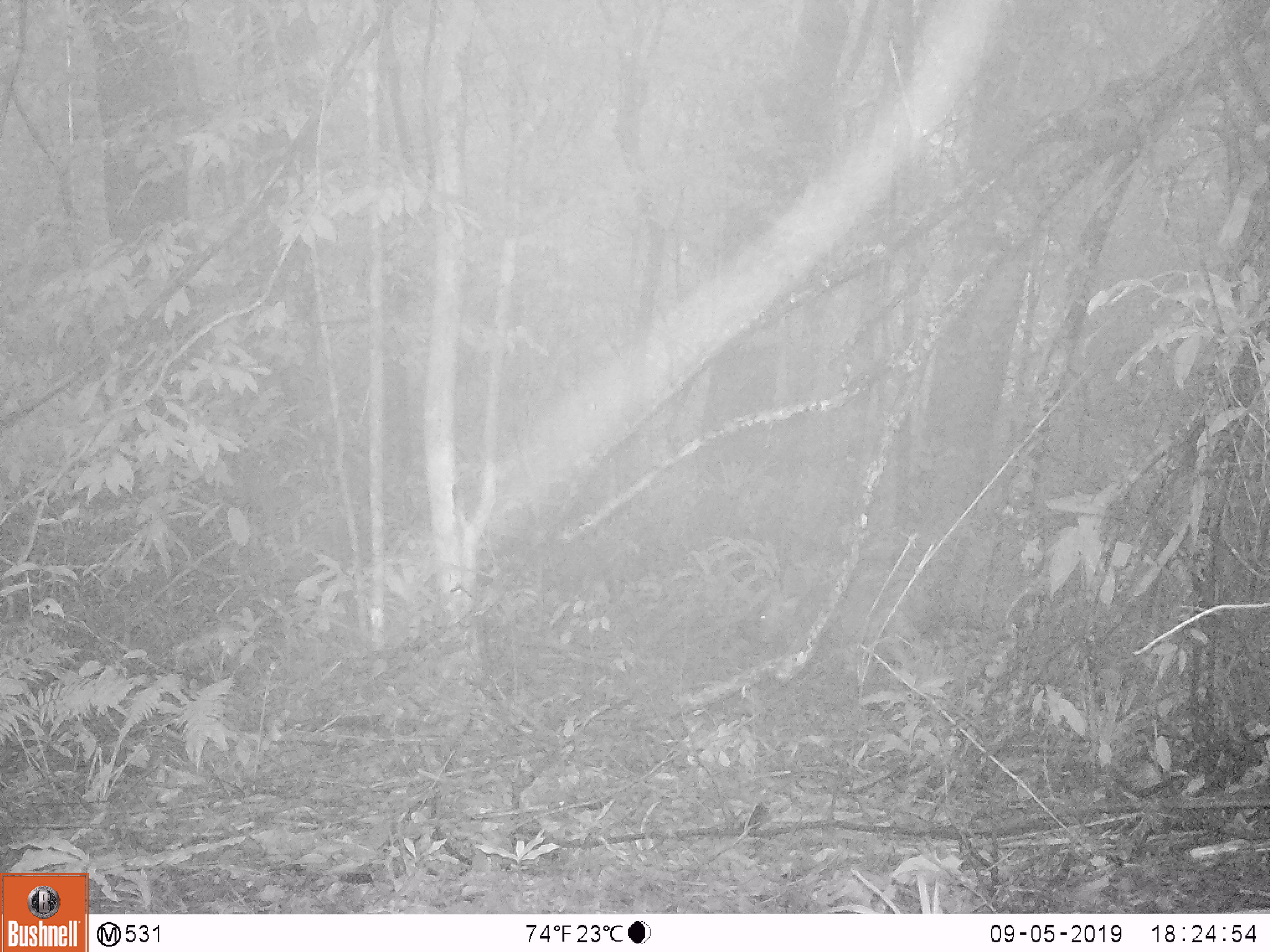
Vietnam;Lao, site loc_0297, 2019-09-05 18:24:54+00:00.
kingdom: Animalia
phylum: Chordata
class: Mammalia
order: Artiodactyla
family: Cervidae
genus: Muntiacus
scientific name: Muntiacus rooseveltorum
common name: roosevelt's muntjac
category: roosevelts muntjac group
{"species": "roosevelts muntjac group (roosevelt's muntjac) (Muntiacus rooseveltorum)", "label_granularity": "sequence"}